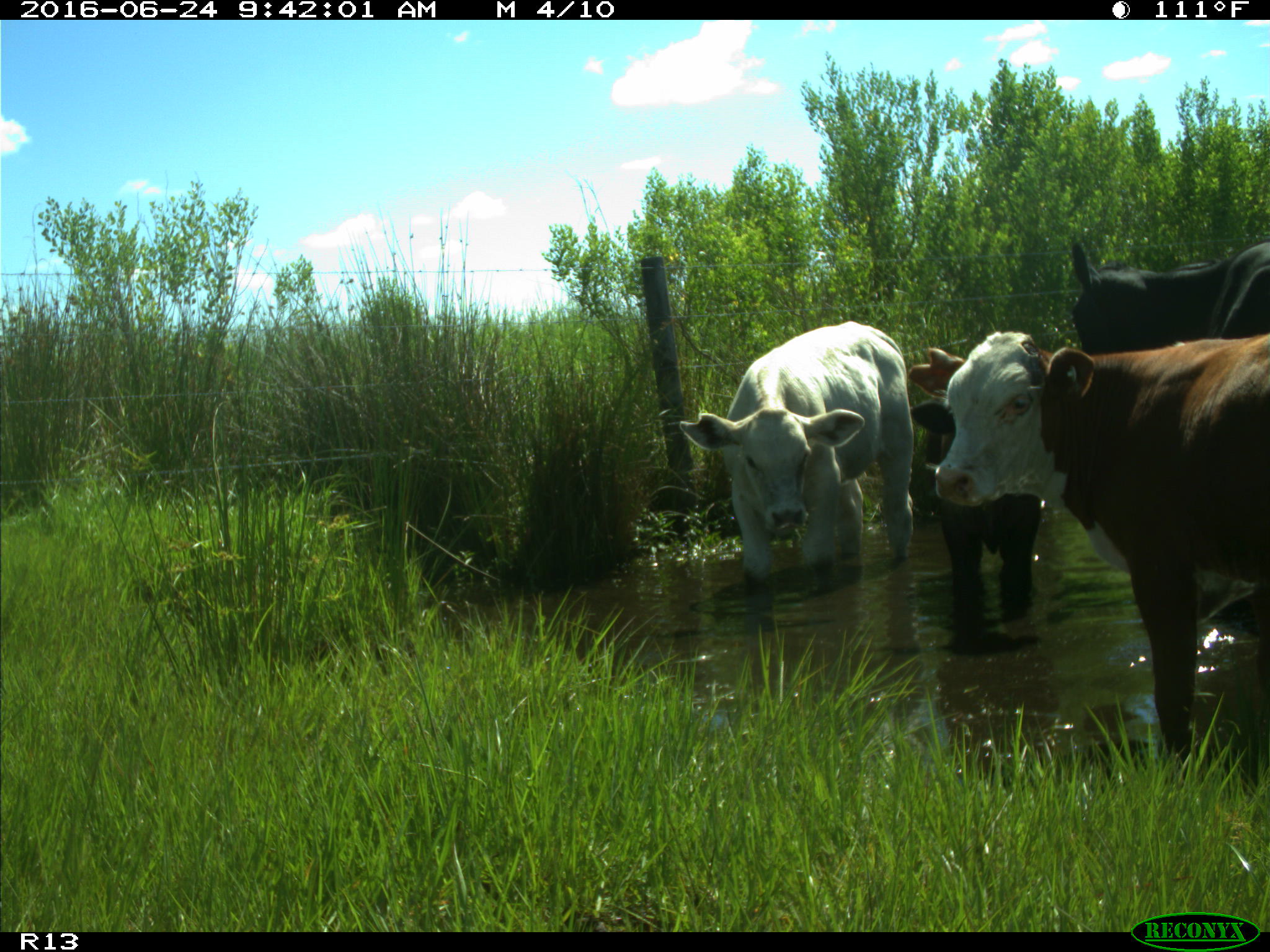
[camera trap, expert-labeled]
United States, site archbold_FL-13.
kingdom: Animalia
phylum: Chordata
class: Mammalia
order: Artiodactyla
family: Bovidae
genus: Bos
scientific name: Bos taurus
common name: domestic cow